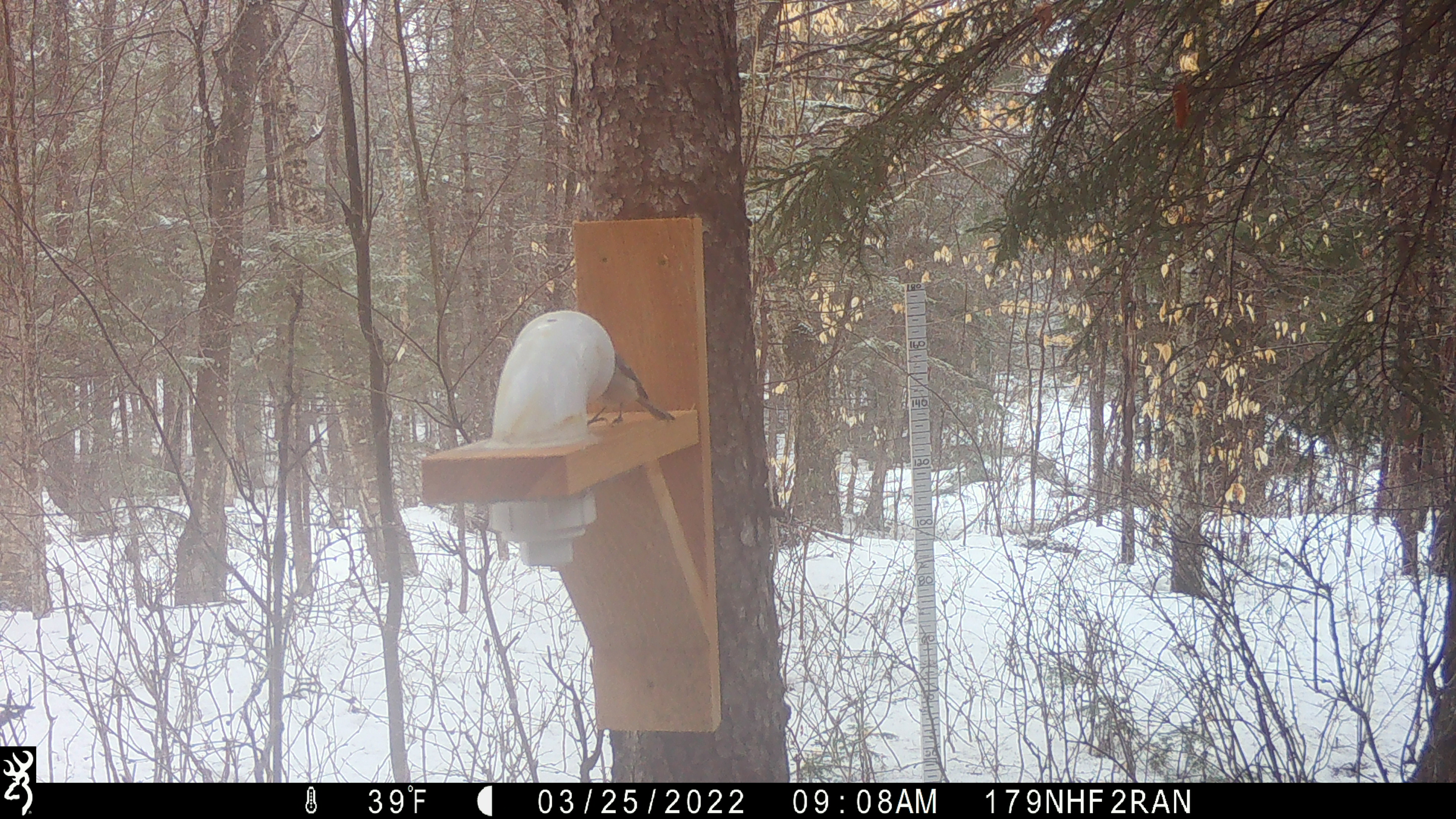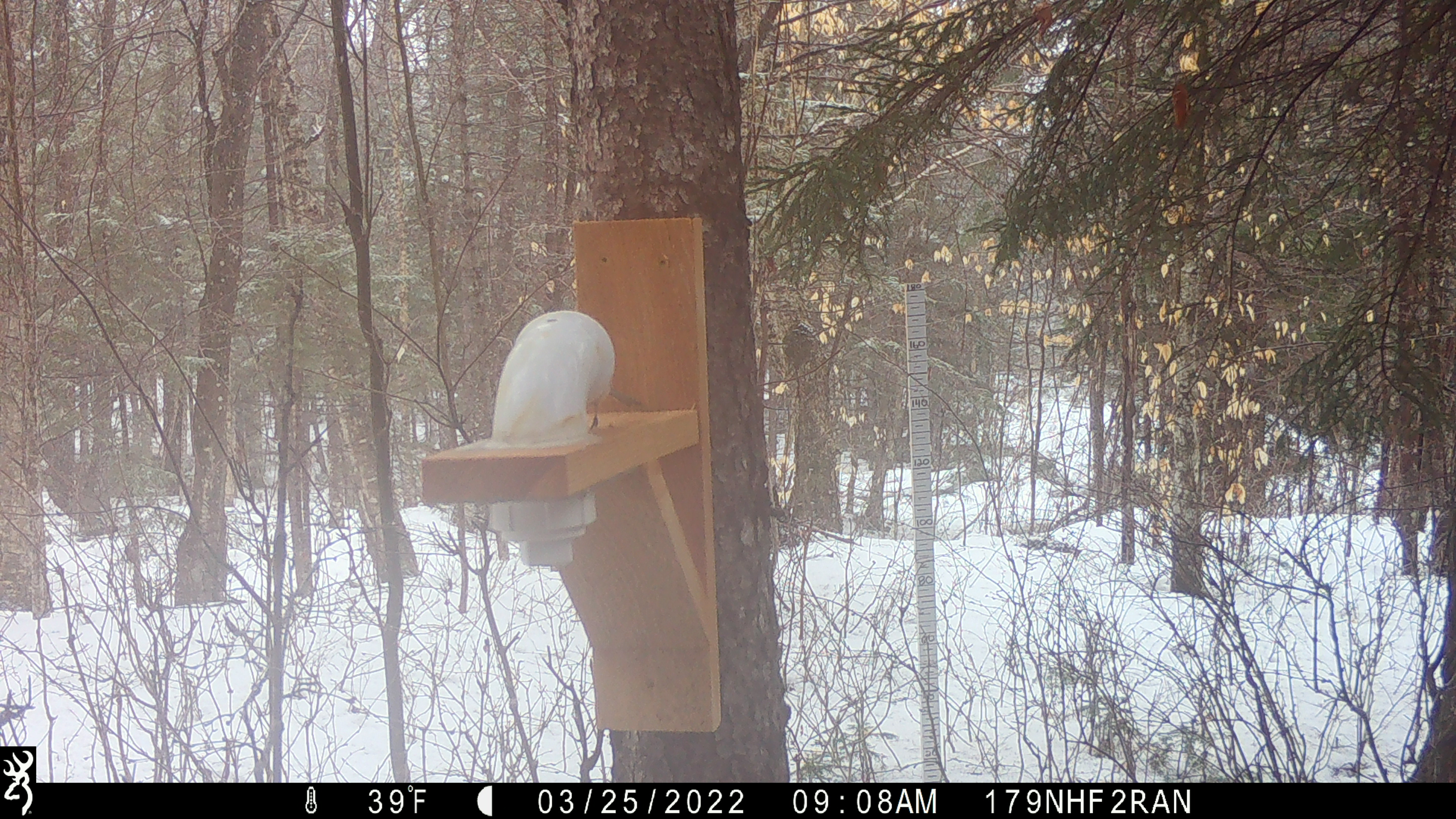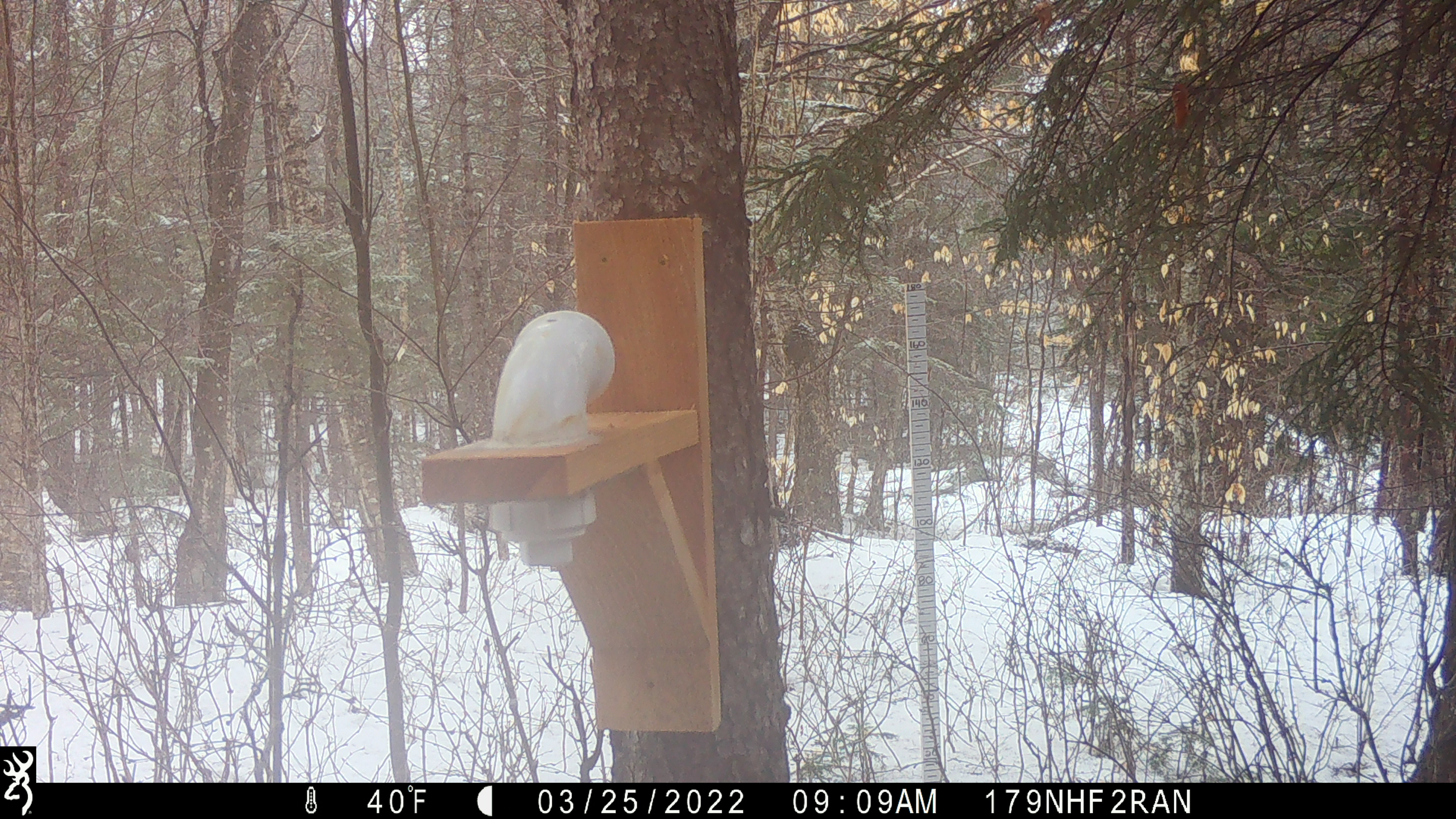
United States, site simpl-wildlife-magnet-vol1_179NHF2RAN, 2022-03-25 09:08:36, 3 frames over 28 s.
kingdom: Animalia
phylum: Chordata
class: Aves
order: Passeriformes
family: Paridae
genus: Poecile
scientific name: Poecile atricapillus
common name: black-capped chickadee